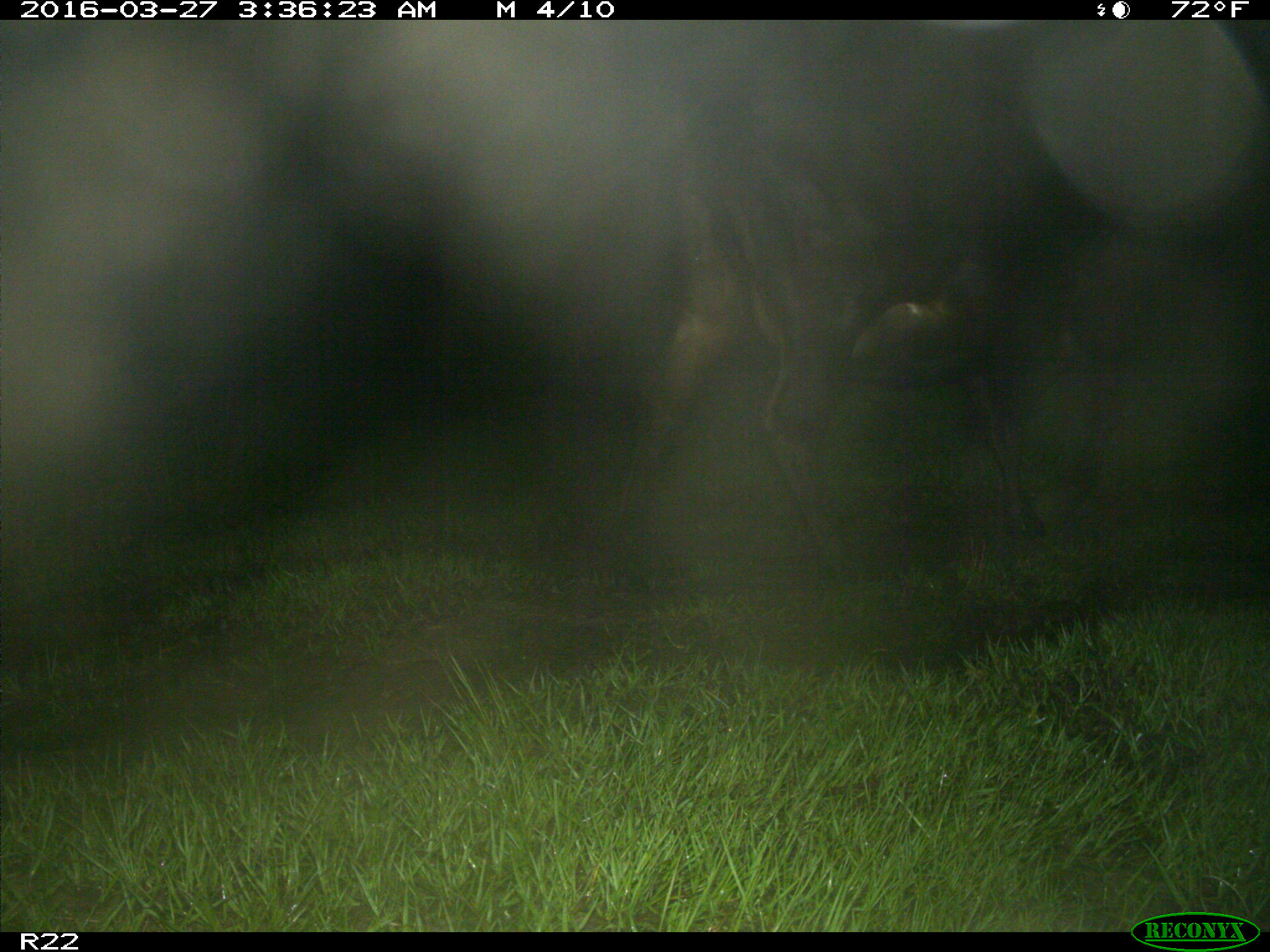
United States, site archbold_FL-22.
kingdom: Animalia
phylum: Chordata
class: Mammalia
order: Artiodactyla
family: Bovidae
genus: Bos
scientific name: Bos taurus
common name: domestic cow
Bos taurus (domestic cow).